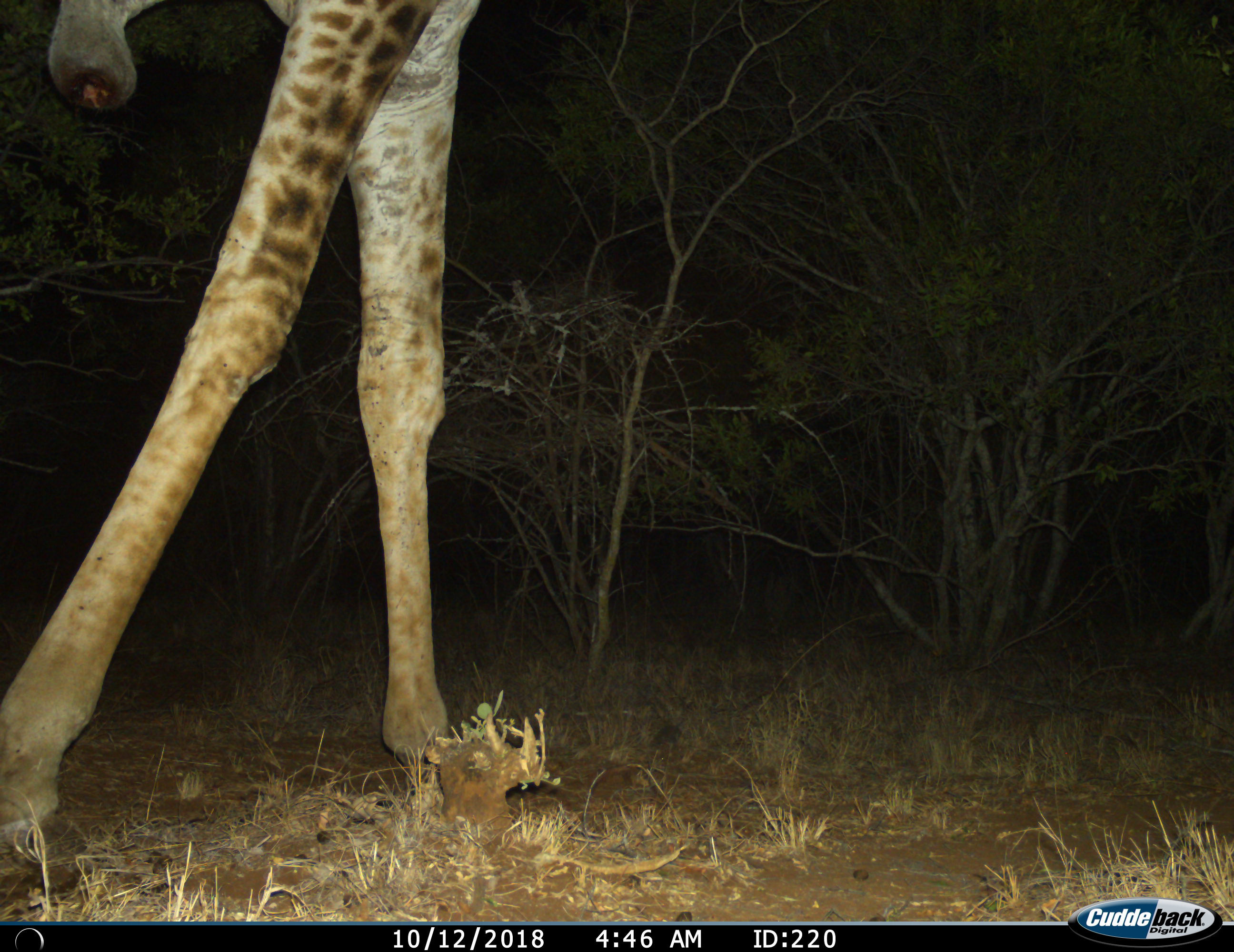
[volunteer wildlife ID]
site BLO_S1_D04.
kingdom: Animalia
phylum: Chordata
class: Mammalia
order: Artiodactyla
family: Giraffidae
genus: Giraffa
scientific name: Giraffa camelopardalis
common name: giraffe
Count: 1.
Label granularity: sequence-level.